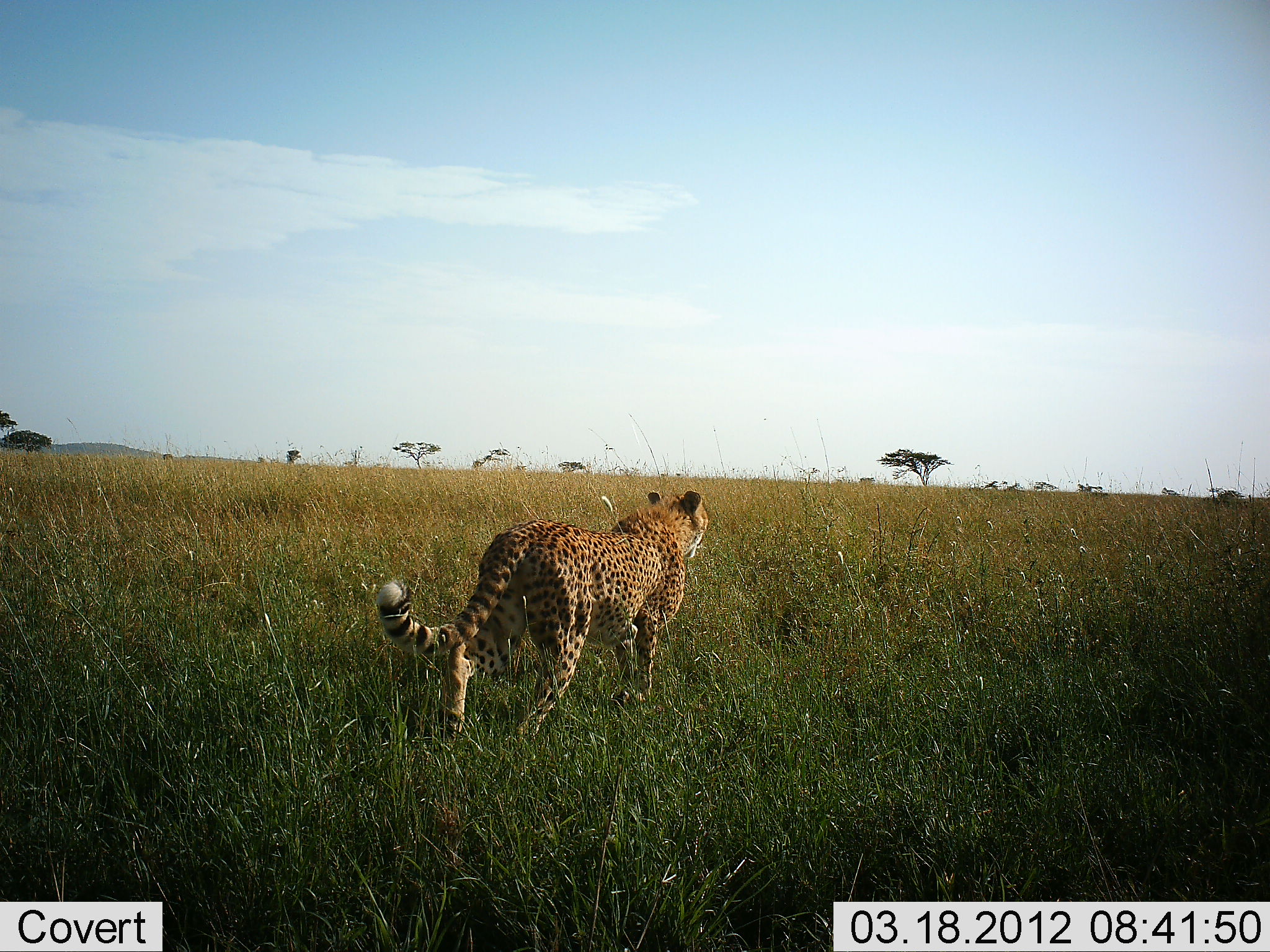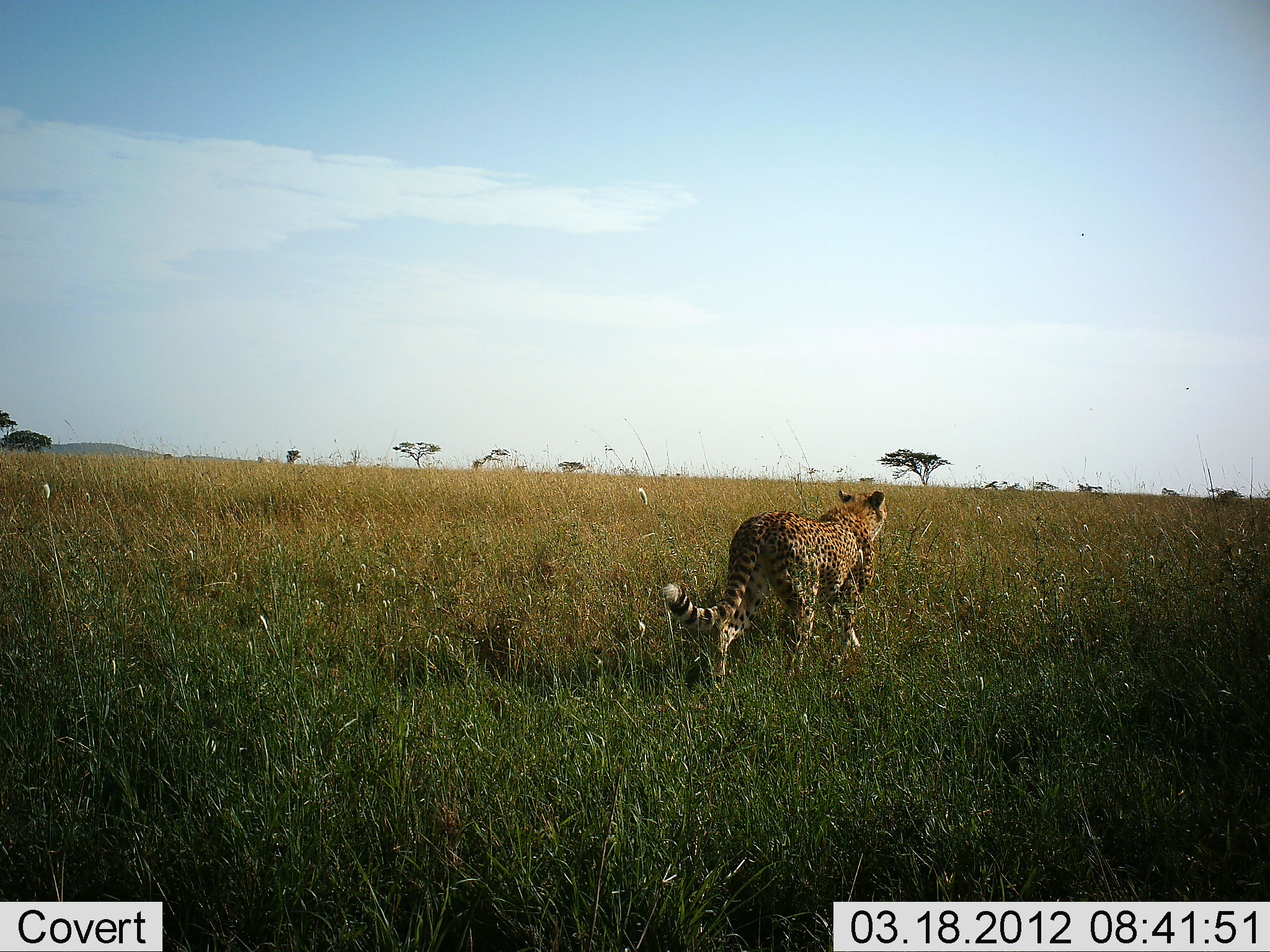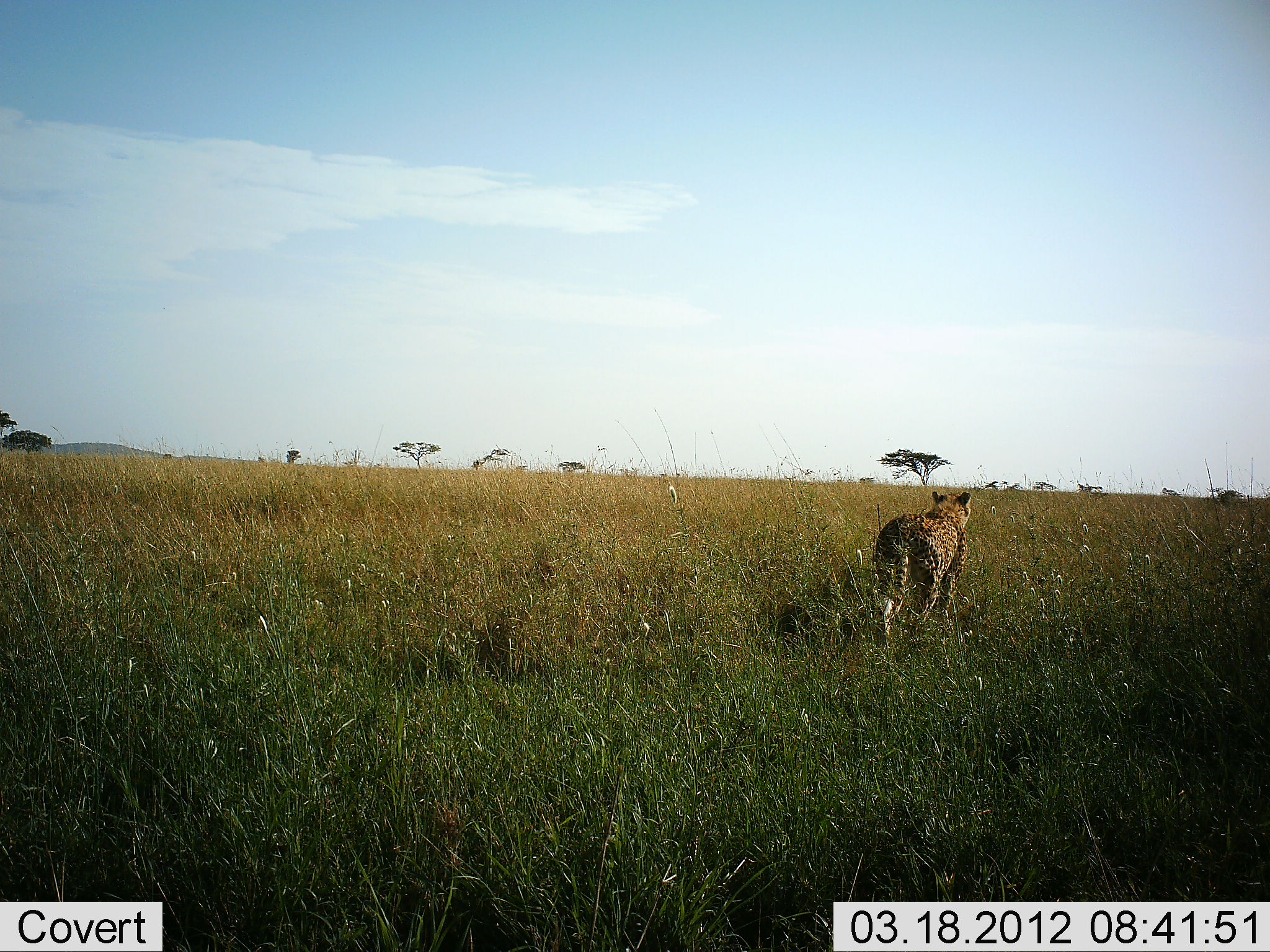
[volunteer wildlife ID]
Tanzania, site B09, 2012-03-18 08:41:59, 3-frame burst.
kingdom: Animalia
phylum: Chordata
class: Mammalia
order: Carnivora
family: Felidae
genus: Acinonyx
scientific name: Acinonyx jubatus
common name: cheetah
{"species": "cheetah (Acinonyx jubatus)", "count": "1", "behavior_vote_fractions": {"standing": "7%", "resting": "0%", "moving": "93%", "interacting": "0%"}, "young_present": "0%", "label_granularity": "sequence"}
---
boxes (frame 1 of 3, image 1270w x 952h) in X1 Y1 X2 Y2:
animal: 375 490 710 741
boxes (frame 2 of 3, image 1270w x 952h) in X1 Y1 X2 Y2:
animal: 662 489 887 679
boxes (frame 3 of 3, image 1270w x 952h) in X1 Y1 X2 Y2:
animal: 874 491 971 636